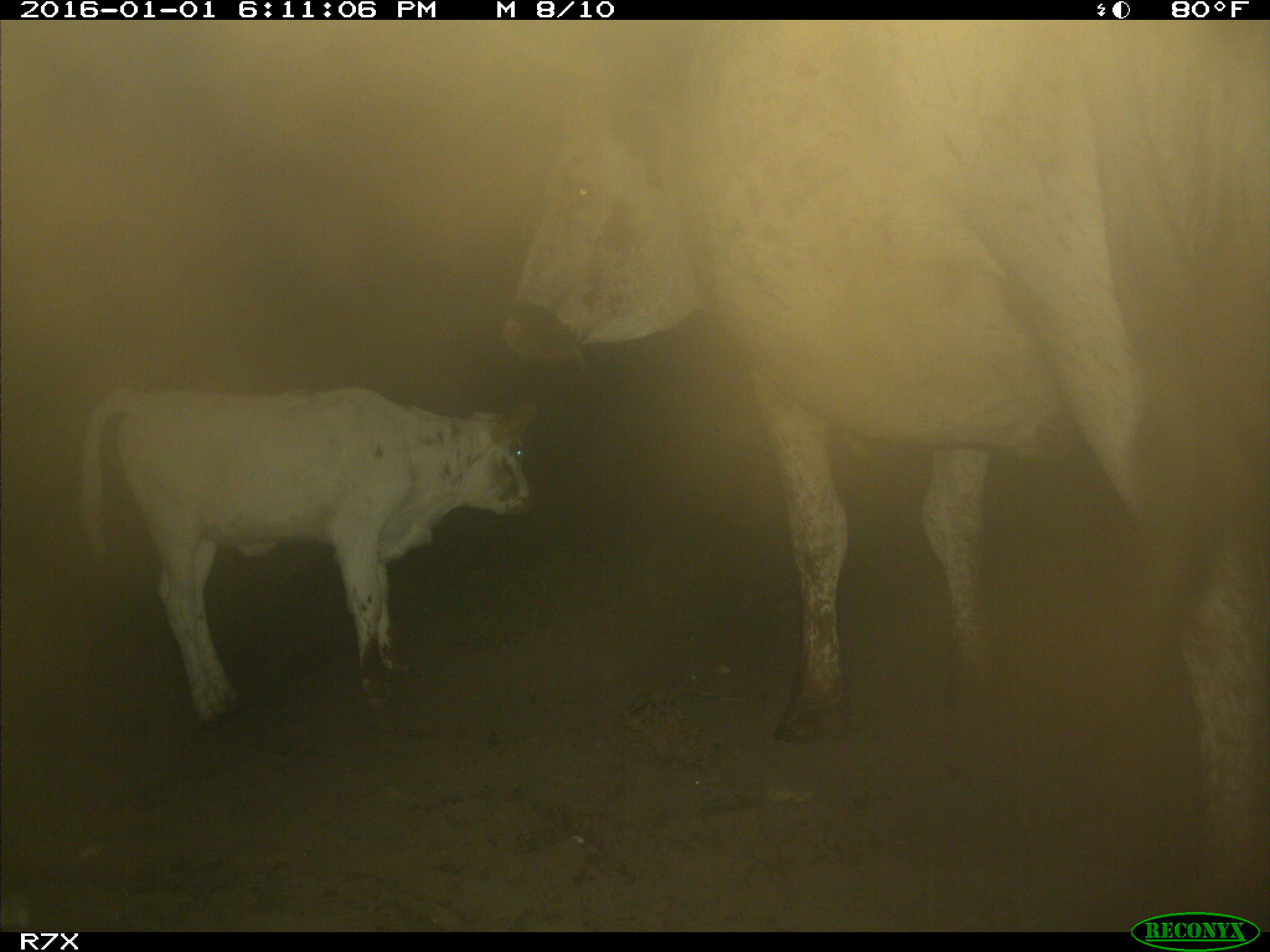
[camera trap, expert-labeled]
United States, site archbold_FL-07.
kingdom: Animalia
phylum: Chordata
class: Mammalia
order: Artiodactyla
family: Bovidae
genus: Bos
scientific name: Bos taurus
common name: domestic cow